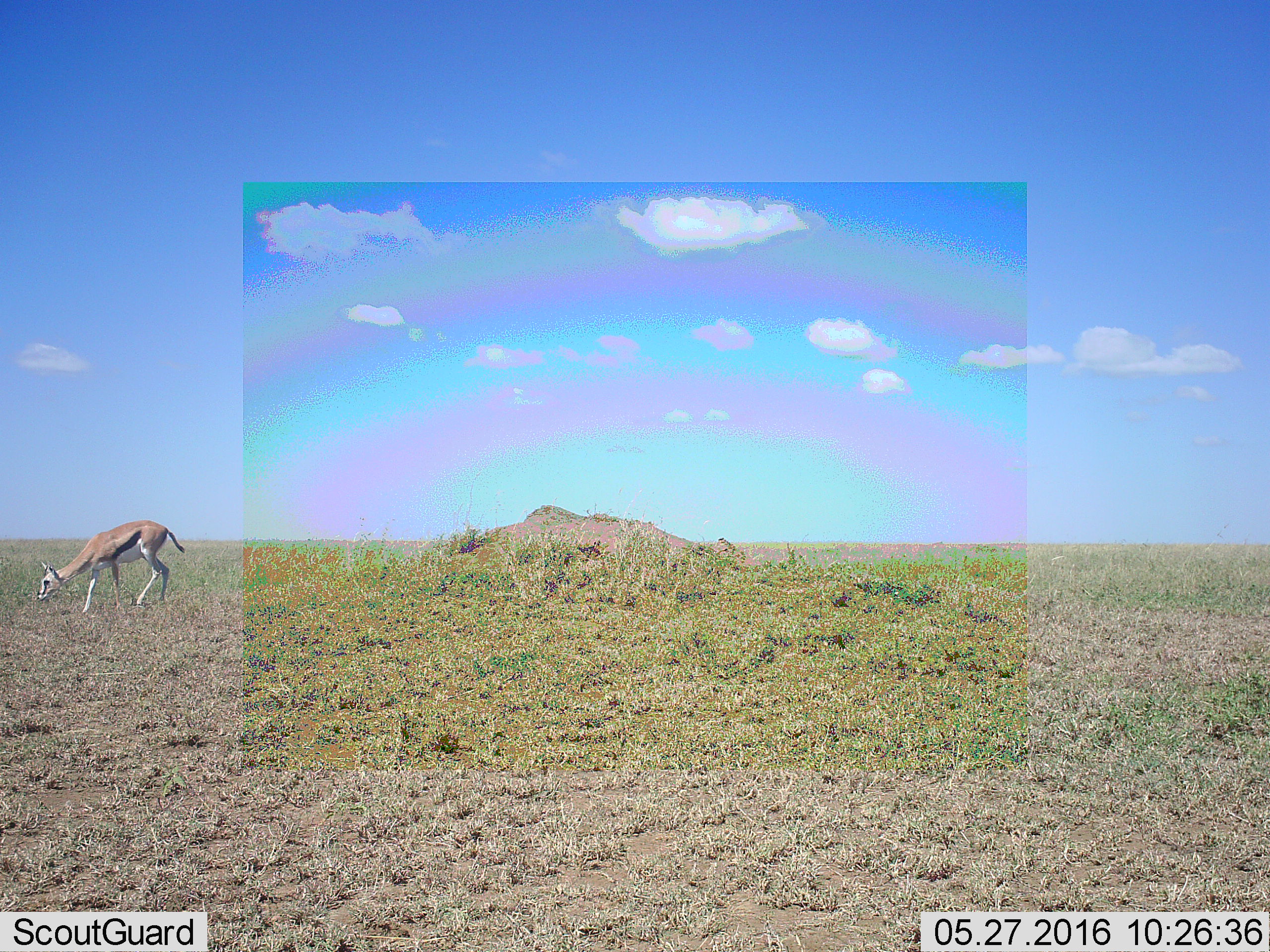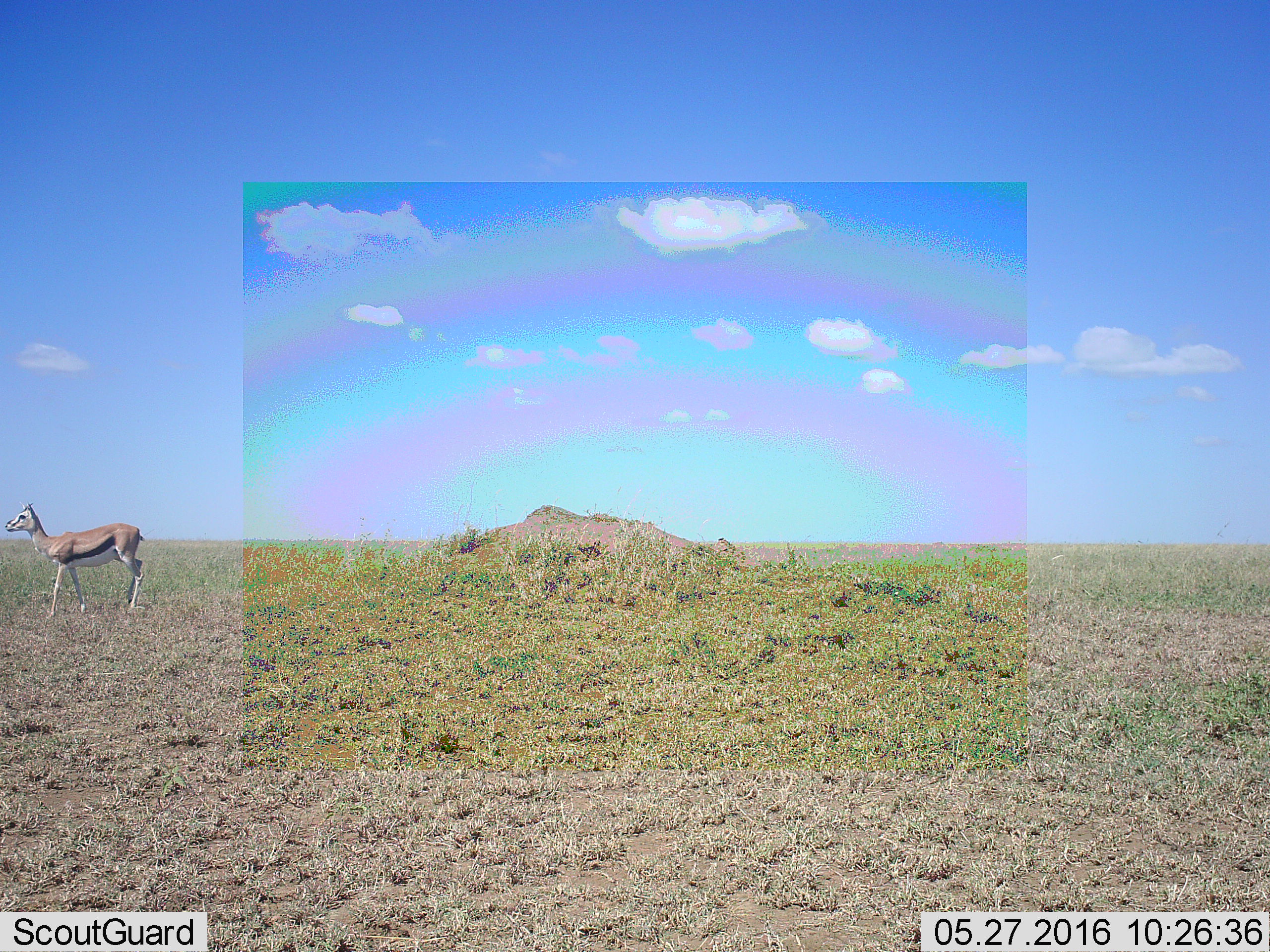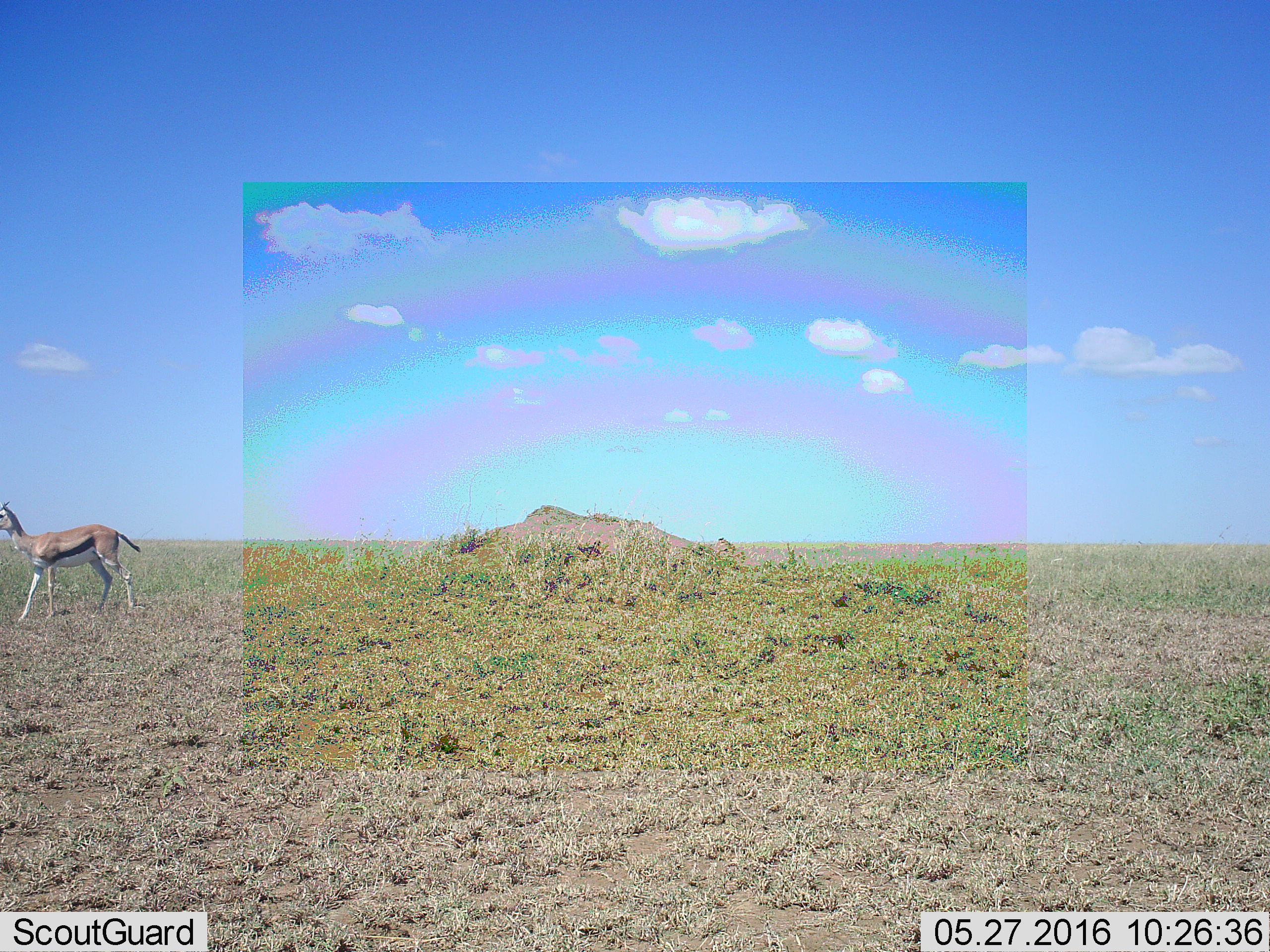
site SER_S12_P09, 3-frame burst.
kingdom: Animalia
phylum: Chordata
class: Mammalia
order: Artiodactyla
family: Bovidae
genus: Eudorcas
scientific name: Eudorcas thomsonii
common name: thomson's gazelle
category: gazellethomsons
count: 1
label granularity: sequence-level